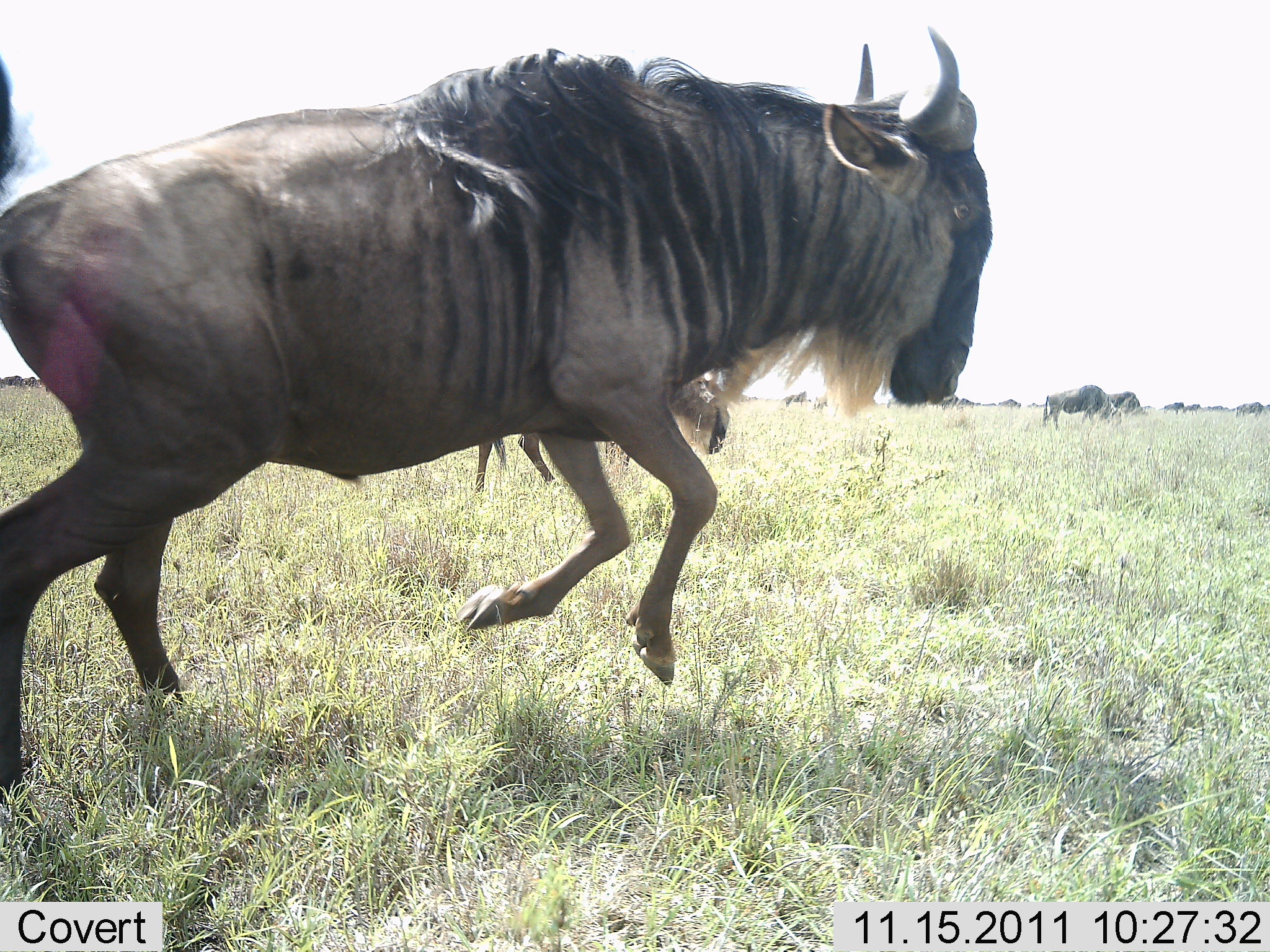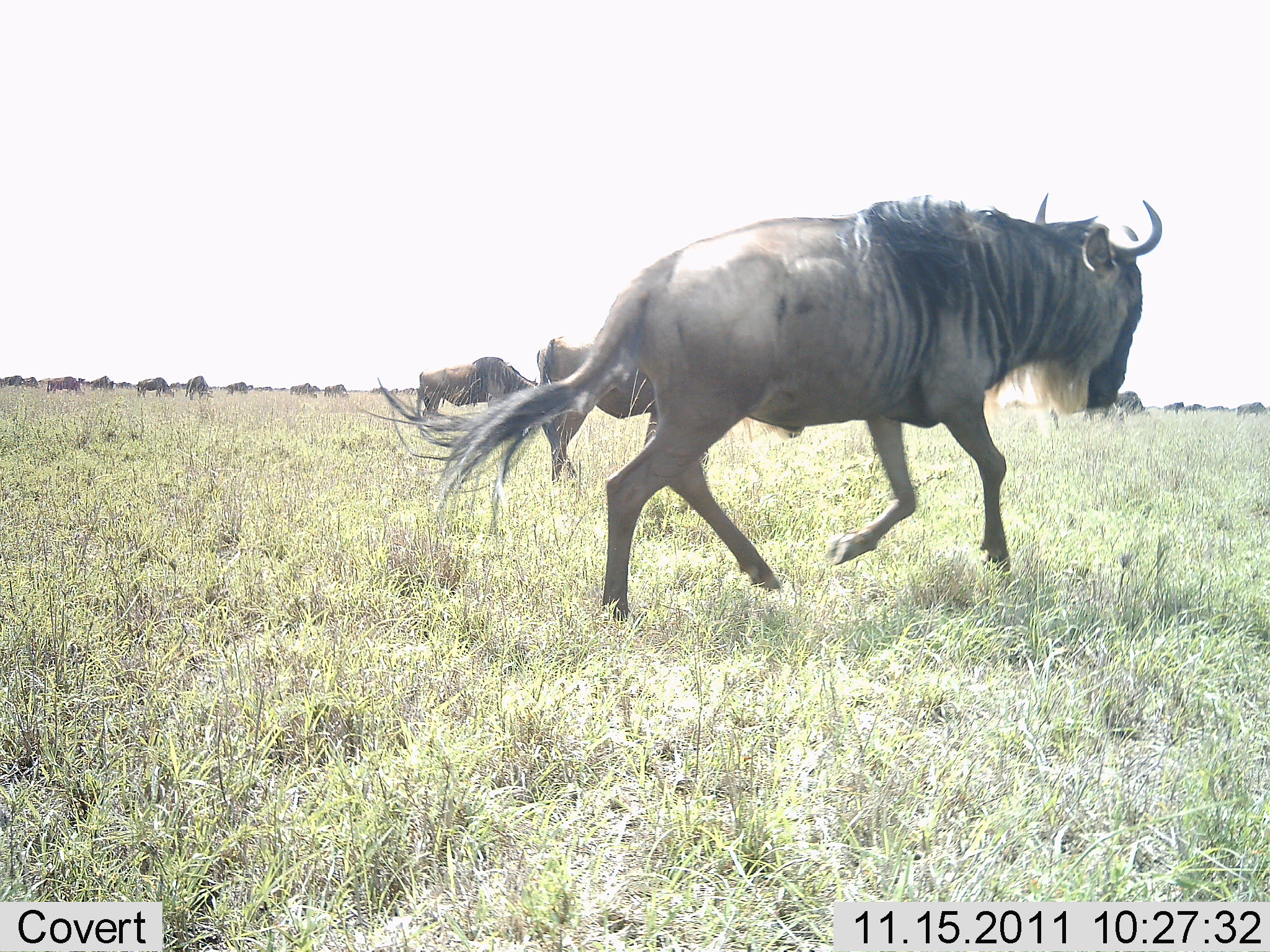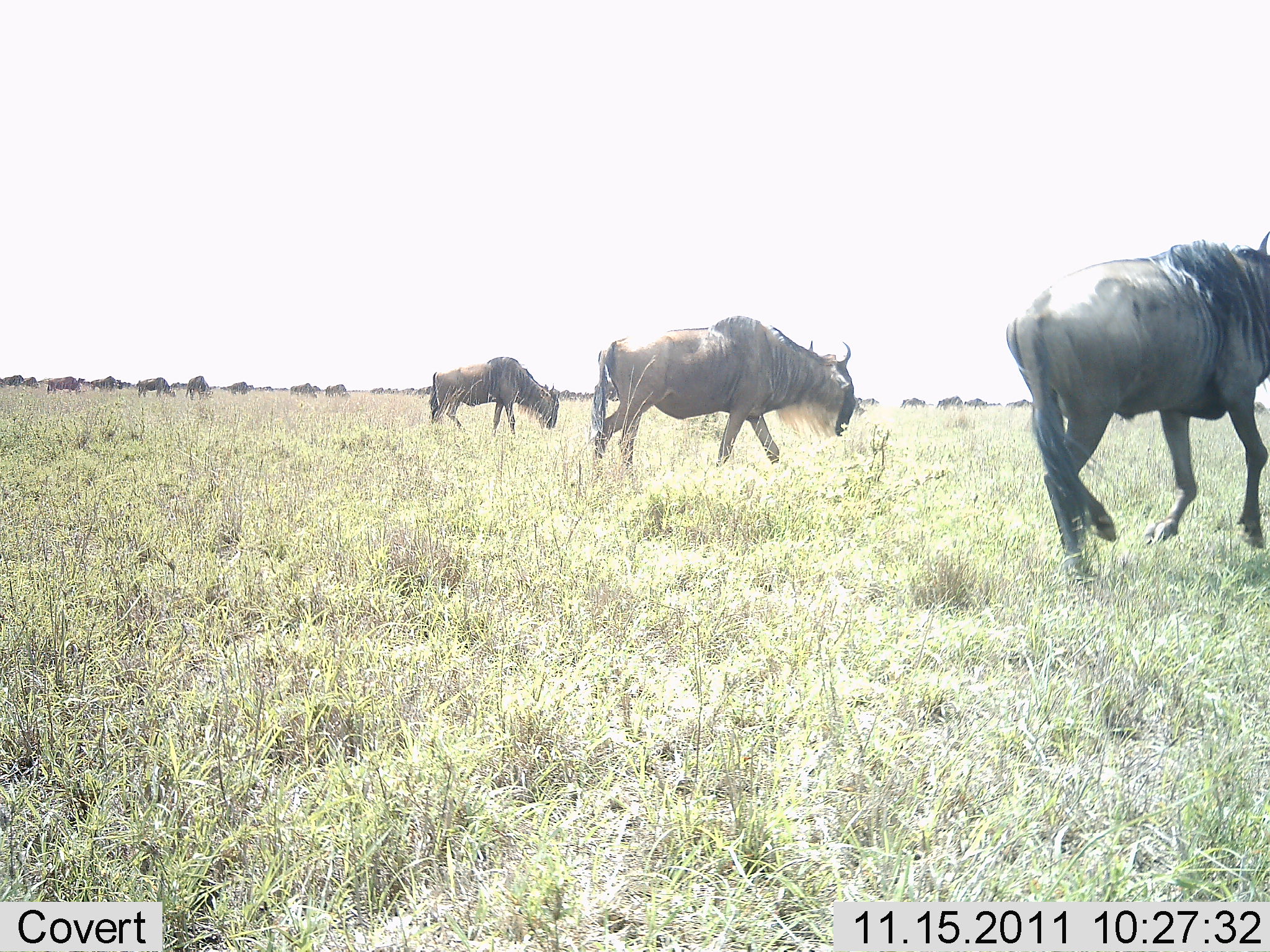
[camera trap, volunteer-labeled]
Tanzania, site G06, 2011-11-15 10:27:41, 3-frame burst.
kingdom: Animalia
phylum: Chordata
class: Mammalia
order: Artiodactyla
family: Bovidae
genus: Connochaetes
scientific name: Connochaetes taurinus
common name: blue wildebeest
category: wildebeest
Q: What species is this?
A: Wildebeest (blue wildebeest) (Connochaetes taurinus).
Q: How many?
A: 11-50.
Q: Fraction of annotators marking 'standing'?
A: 27%.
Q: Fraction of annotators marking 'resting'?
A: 9%.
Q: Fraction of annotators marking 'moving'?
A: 100%.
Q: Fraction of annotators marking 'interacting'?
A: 0%.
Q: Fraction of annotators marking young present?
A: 0%.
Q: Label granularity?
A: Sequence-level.